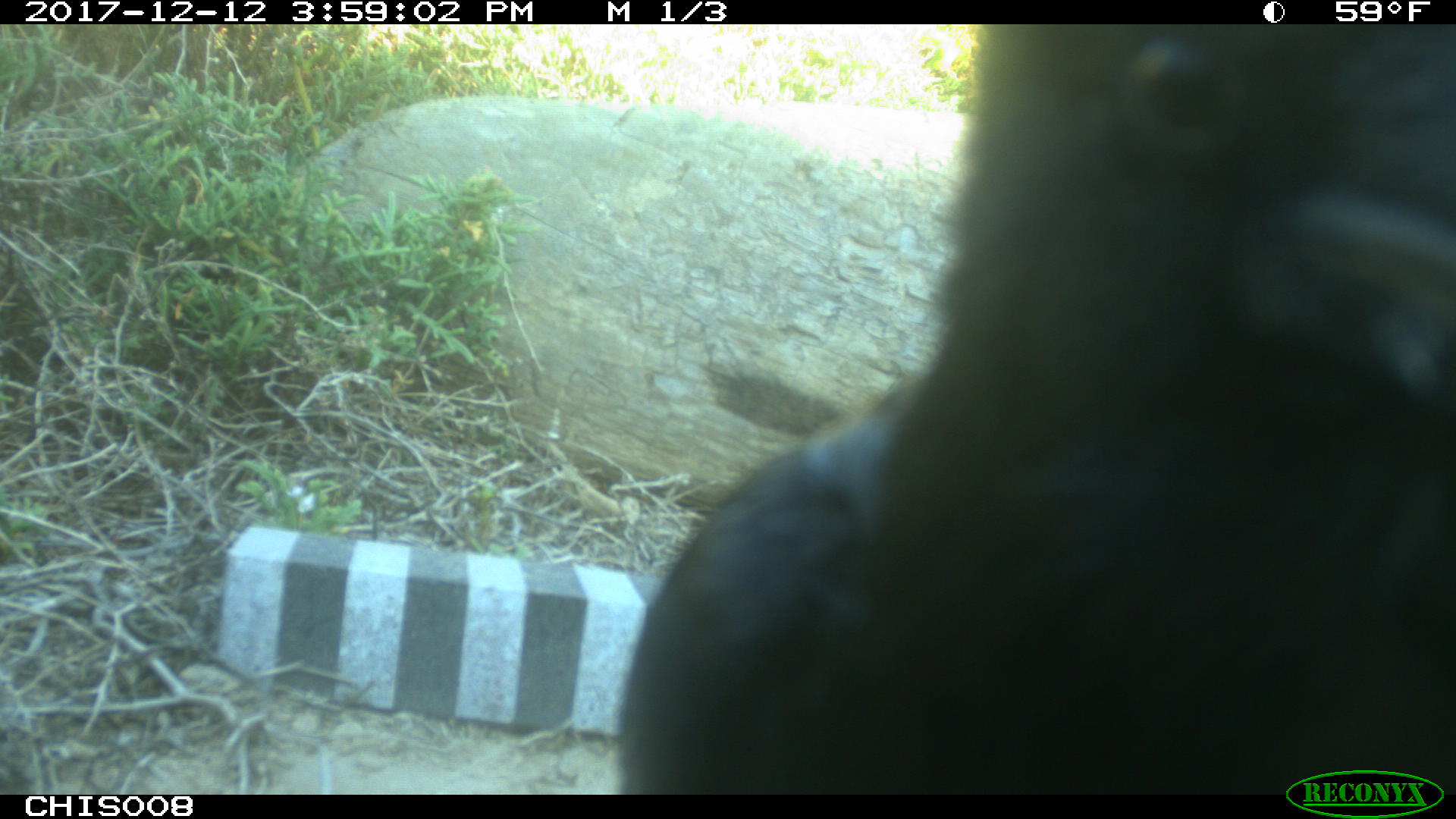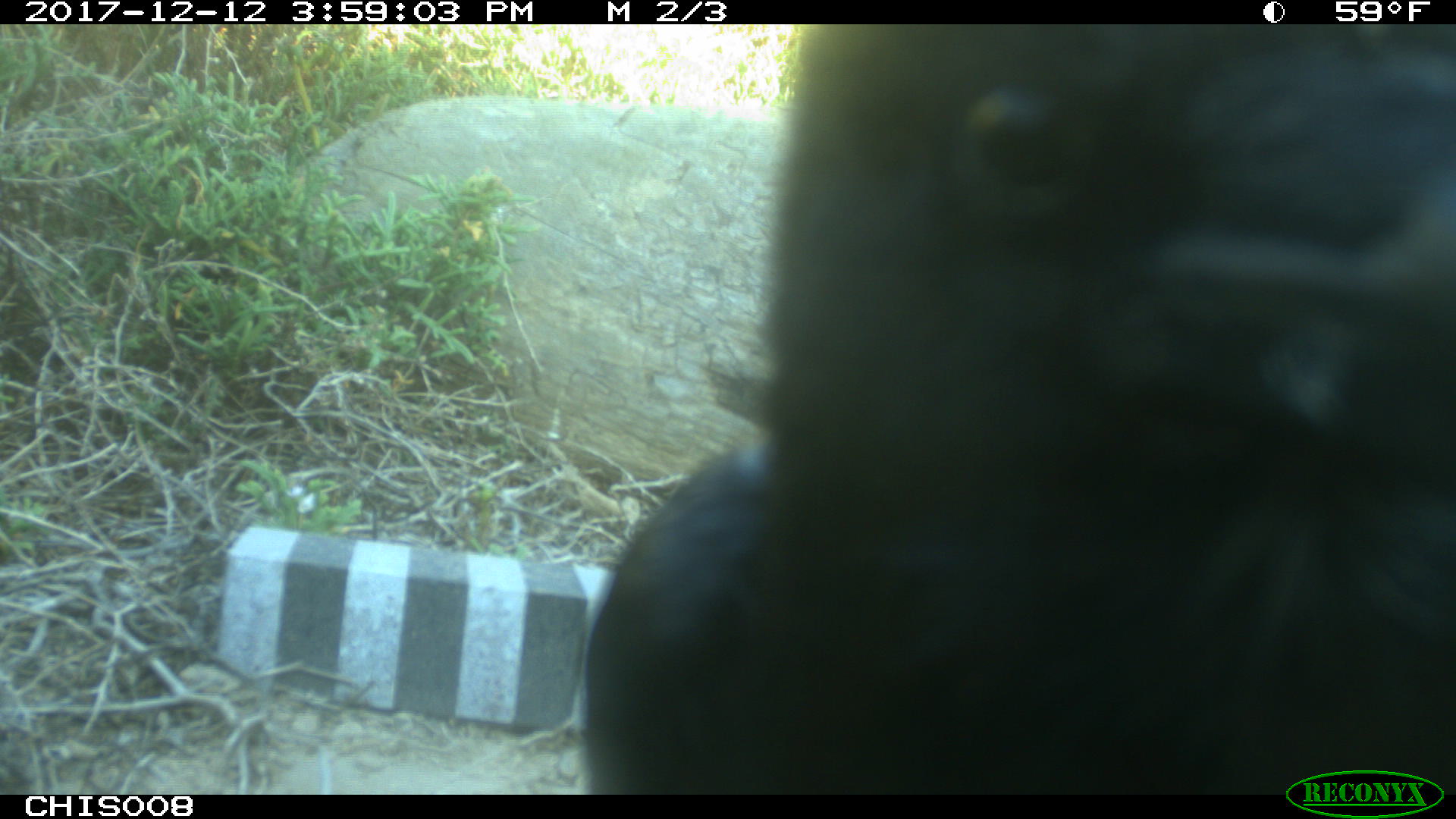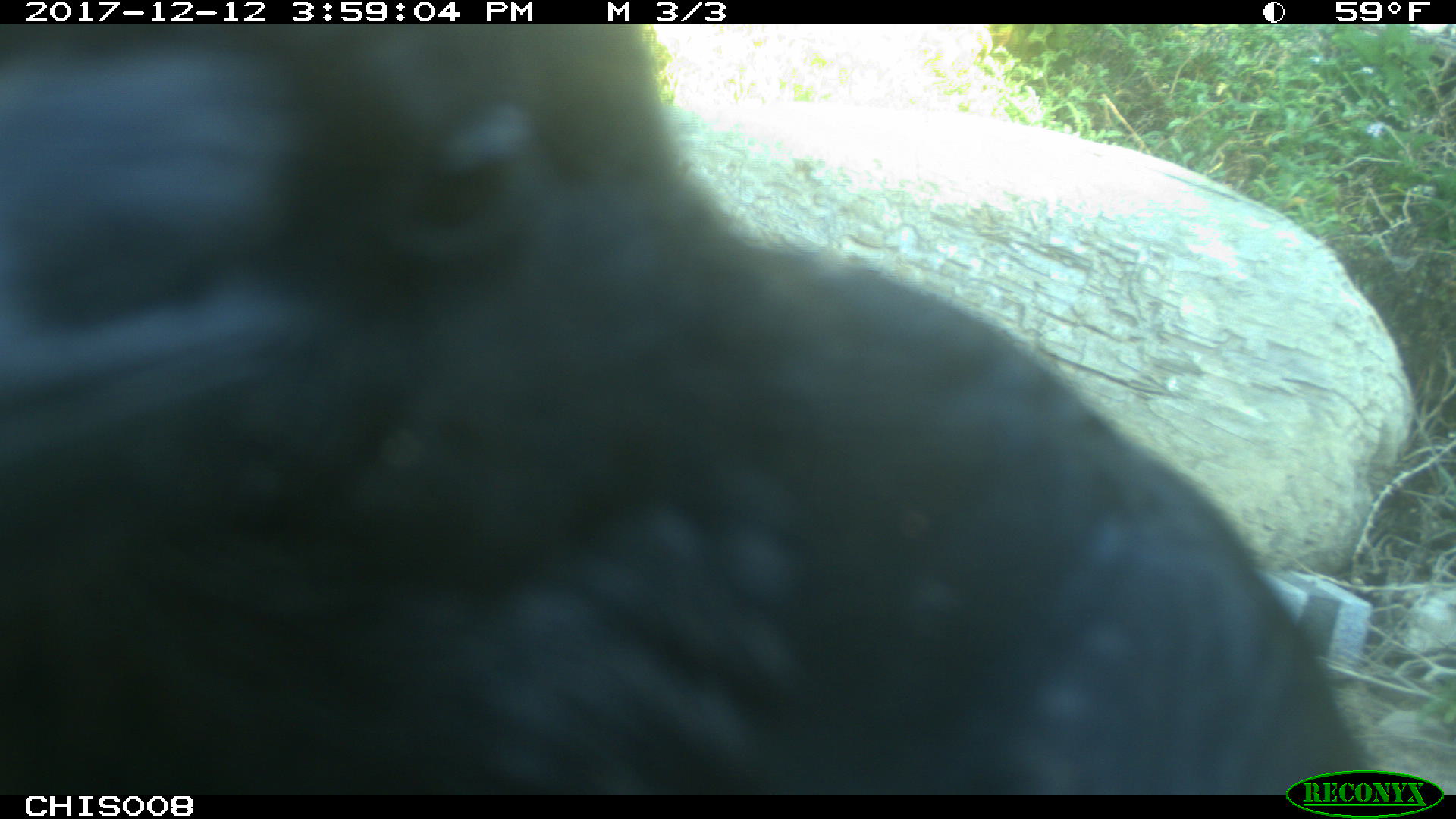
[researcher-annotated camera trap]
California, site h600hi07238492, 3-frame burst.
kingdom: Animalia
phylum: Chordata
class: Aves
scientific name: Aves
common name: bird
Bird (Aves).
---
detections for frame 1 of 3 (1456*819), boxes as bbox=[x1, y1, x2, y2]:
bird: bbox=[614, 24, 1455, 793]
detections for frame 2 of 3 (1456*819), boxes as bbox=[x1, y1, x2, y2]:
bird: bbox=[585, 24, 1455, 794]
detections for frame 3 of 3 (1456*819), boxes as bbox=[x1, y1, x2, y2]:
bird: bbox=[0, 0, 1393, 795]